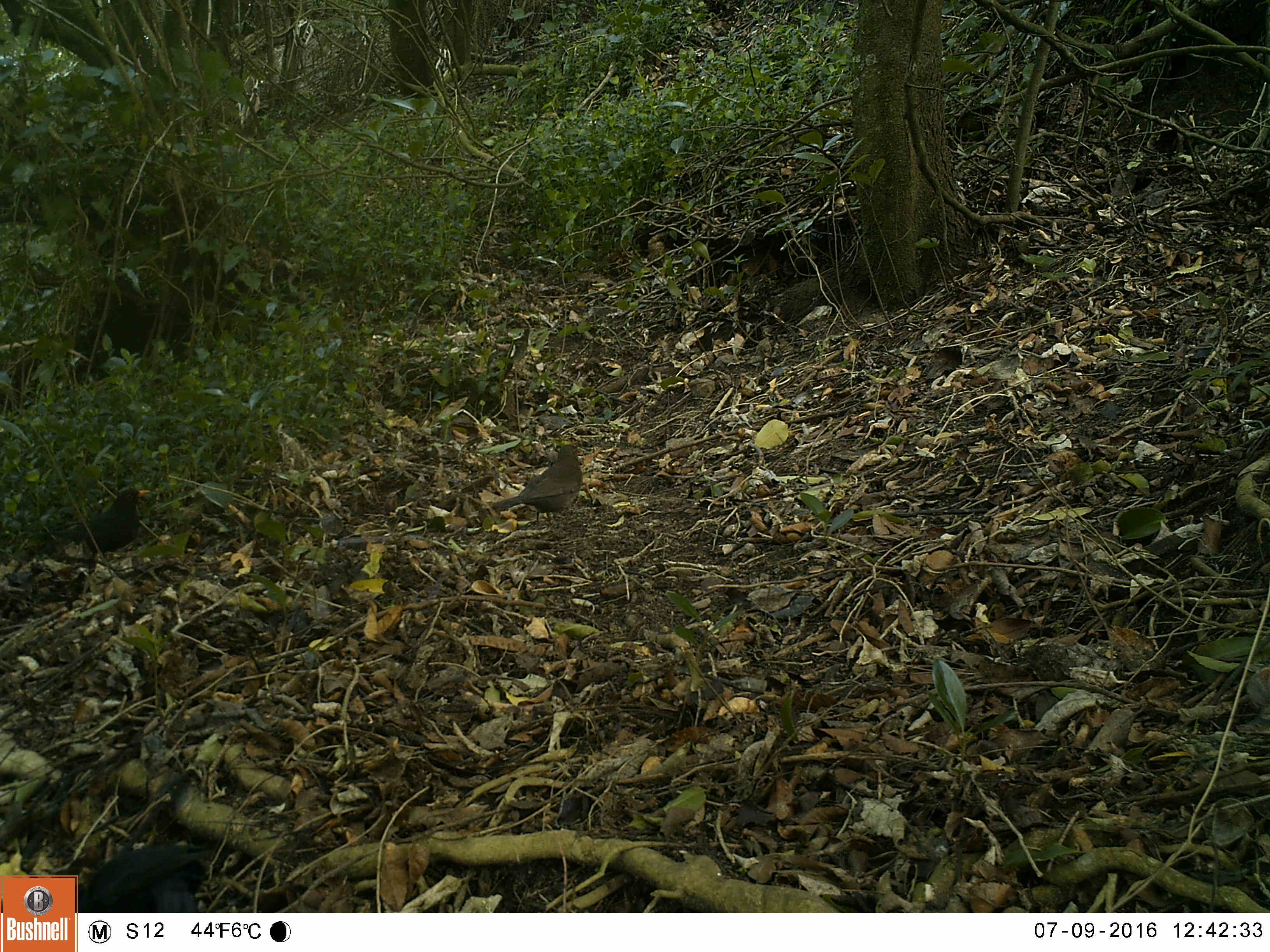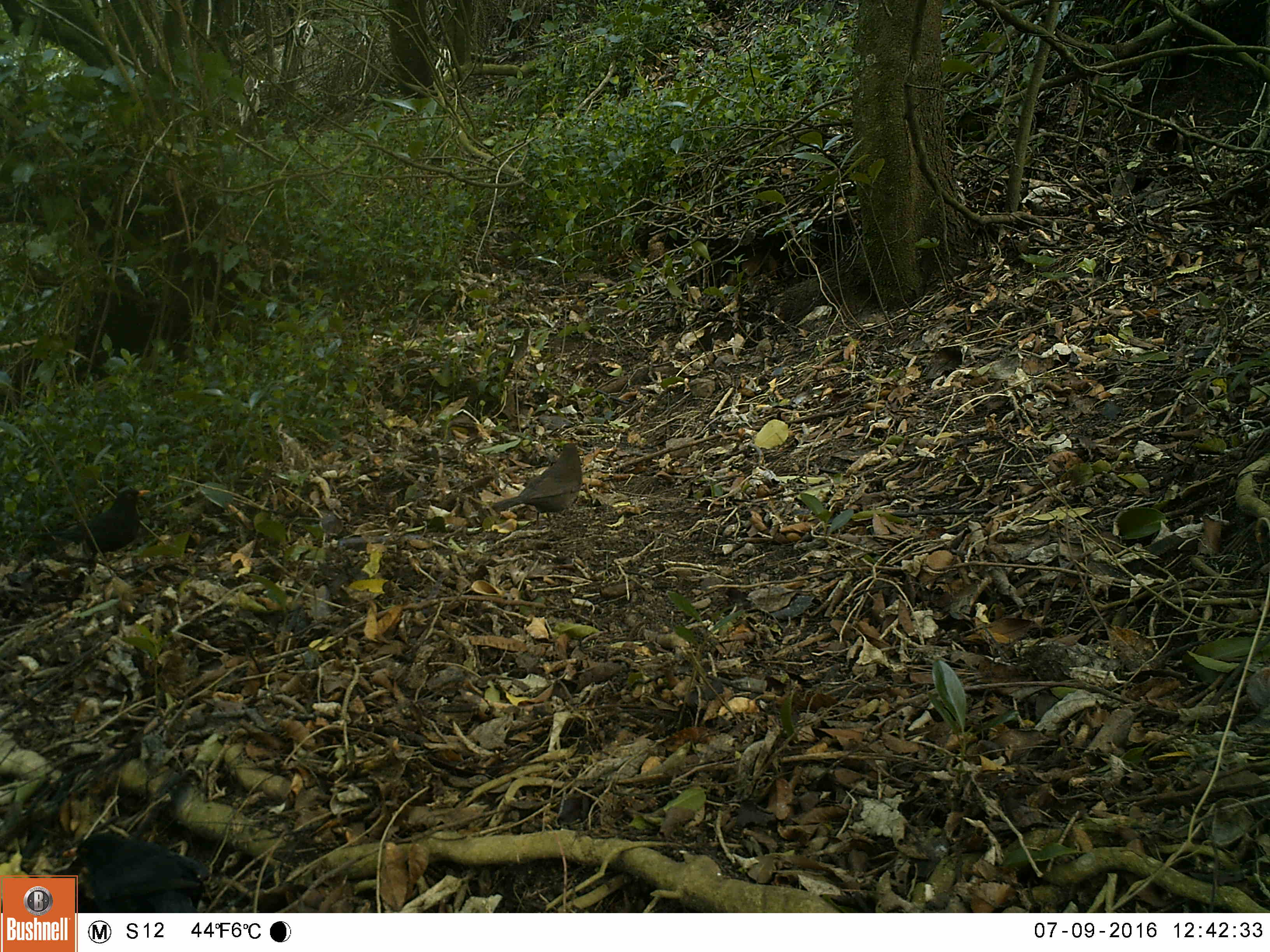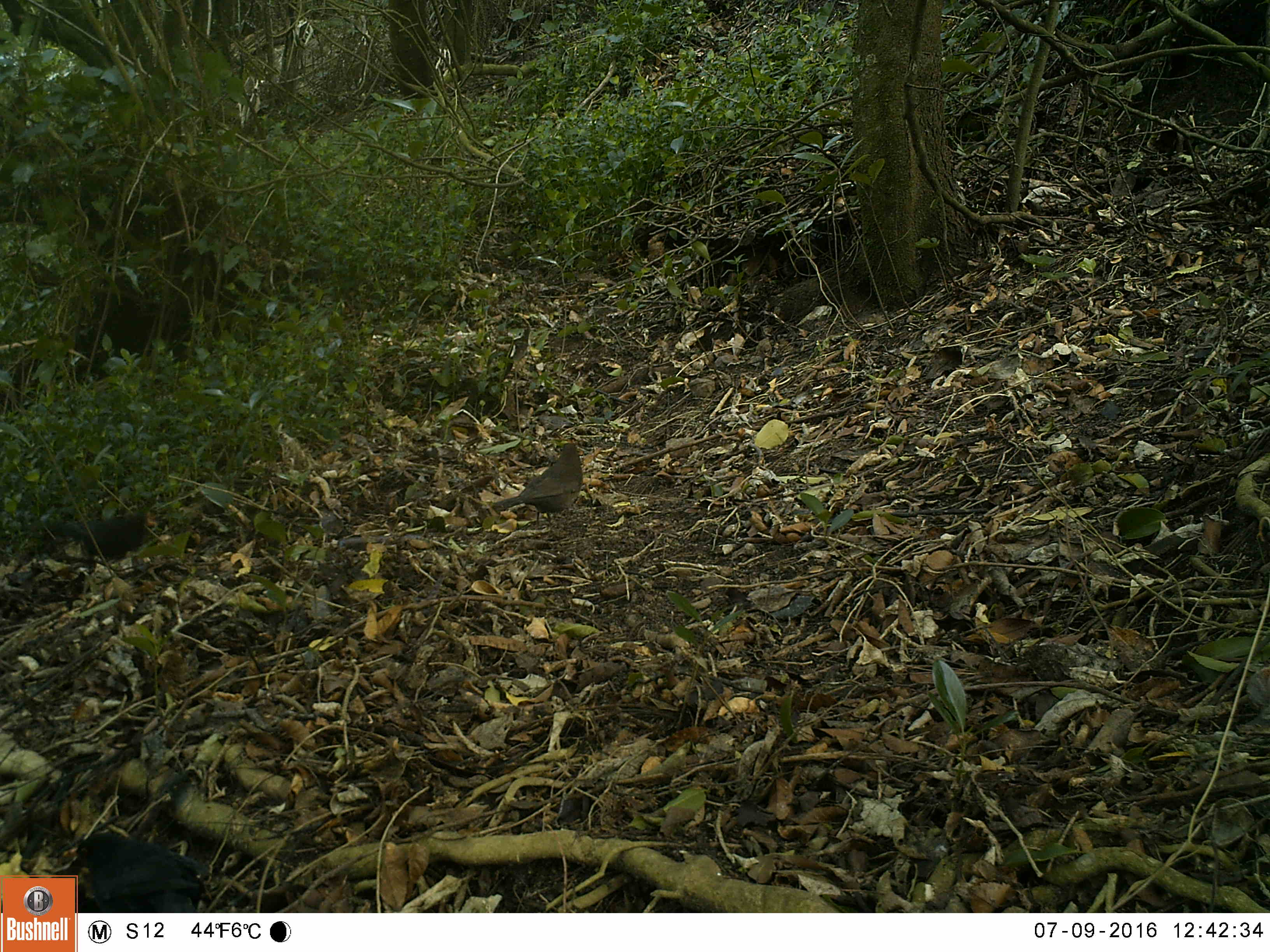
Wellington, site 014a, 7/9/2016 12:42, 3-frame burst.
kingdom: Animalia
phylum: Chordata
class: Aves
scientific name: Aves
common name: bird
Bird (Aves).